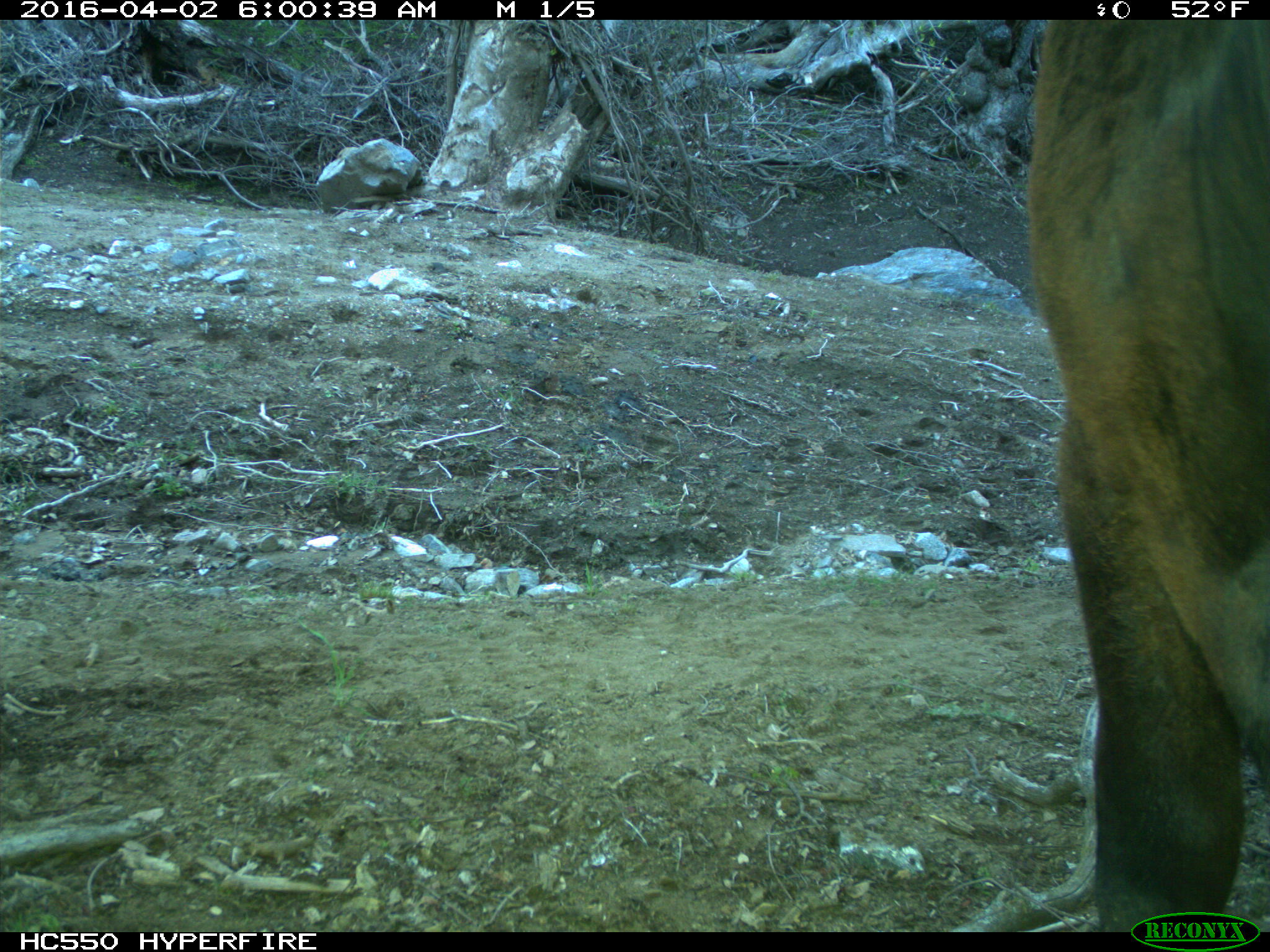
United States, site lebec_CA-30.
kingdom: Animalia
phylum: Chordata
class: Mammalia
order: Artiodactyla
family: Bovidae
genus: Bos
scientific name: Bos taurus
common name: domestic cow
Bos taurus (domestic cow).